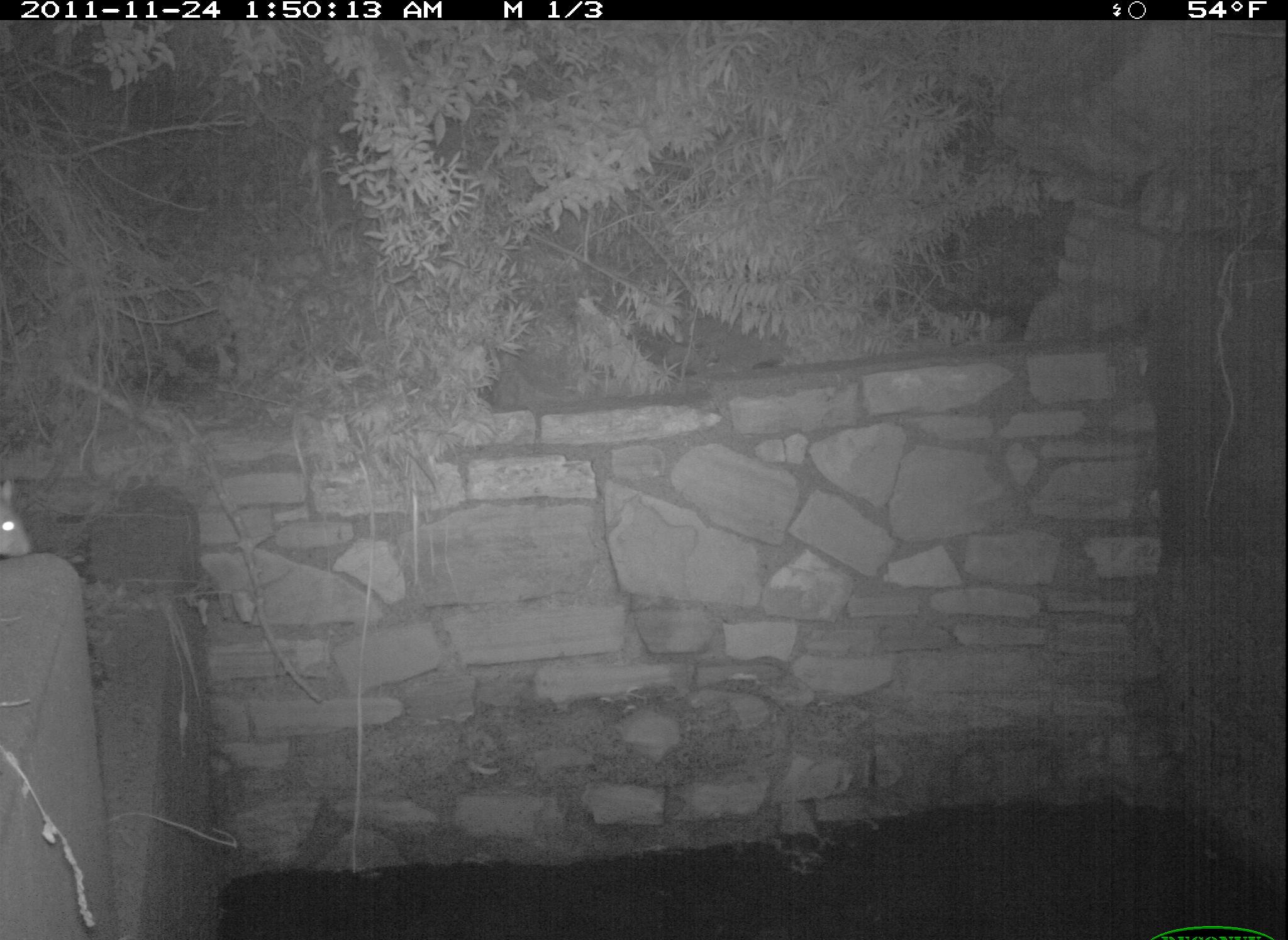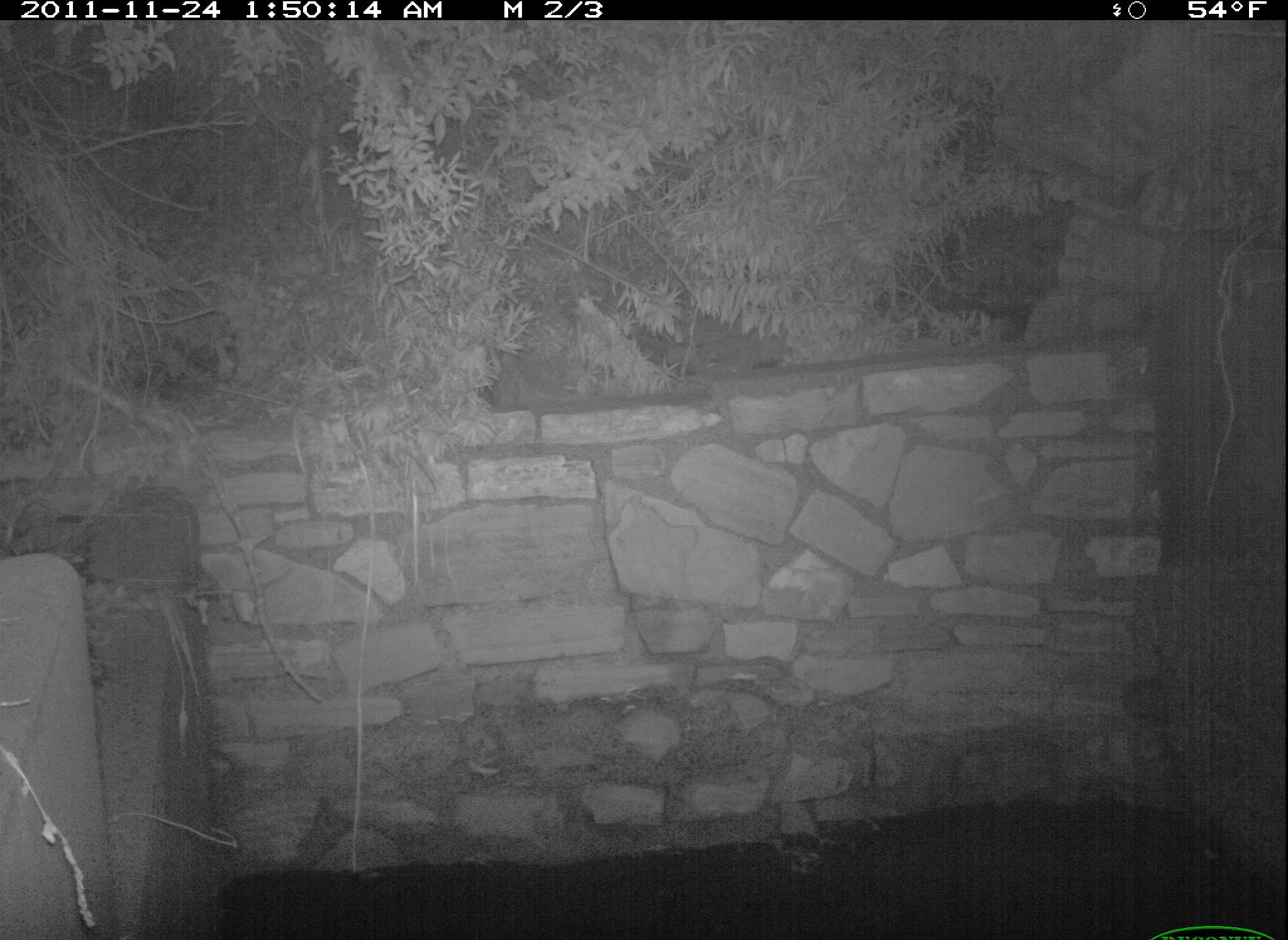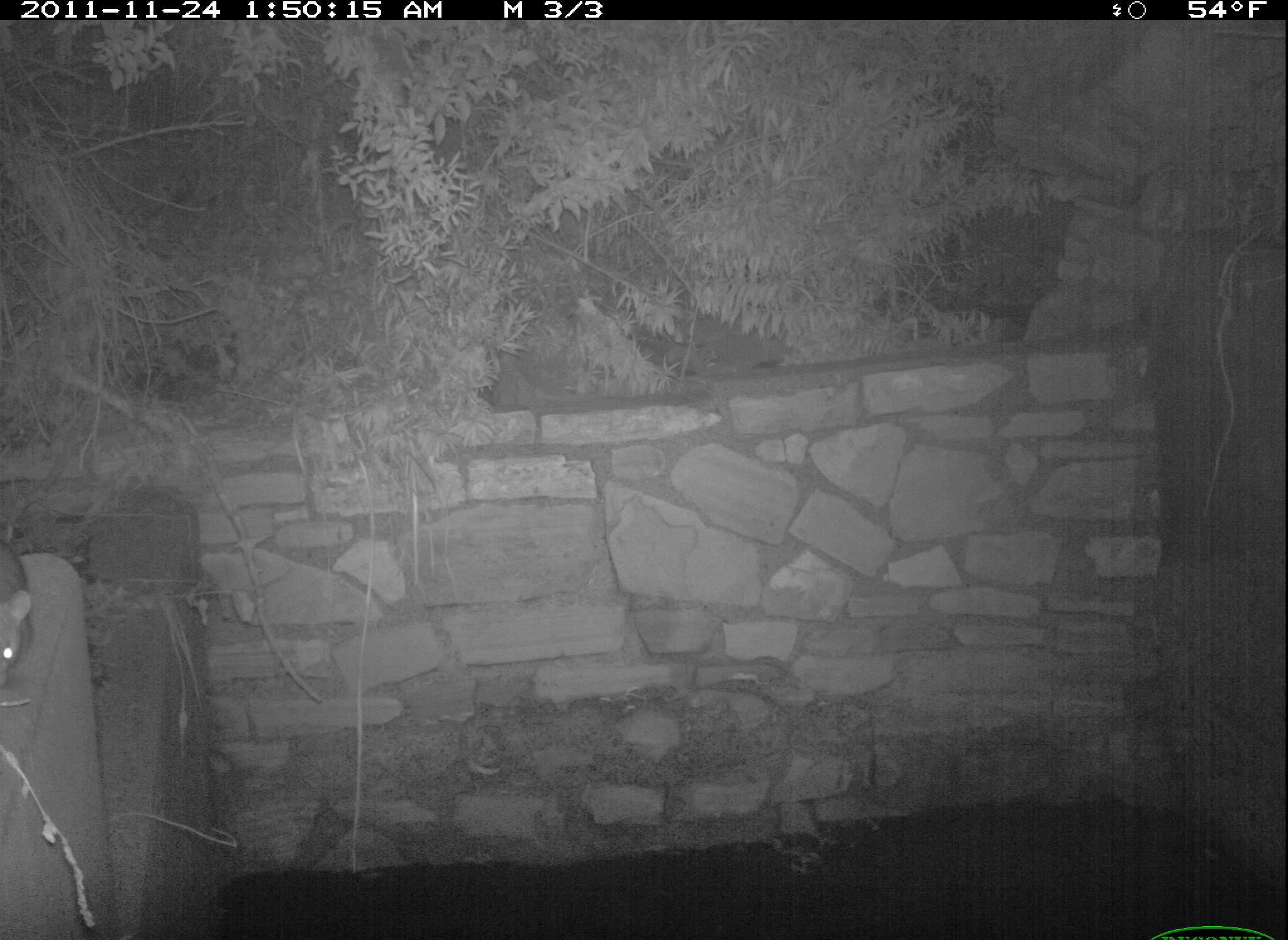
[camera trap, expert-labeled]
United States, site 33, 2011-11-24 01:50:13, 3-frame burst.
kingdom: Animalia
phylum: Chordata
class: Mammalia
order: Rodentia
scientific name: Rodentia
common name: rodent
Rodent (Rodentia).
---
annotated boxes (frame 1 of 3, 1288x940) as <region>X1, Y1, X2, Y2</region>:
rodent: <region>0, 456, 58, 586</region>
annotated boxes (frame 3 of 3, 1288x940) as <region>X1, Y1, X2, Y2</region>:
rodent: <region>3, 533, 47, 726</region>